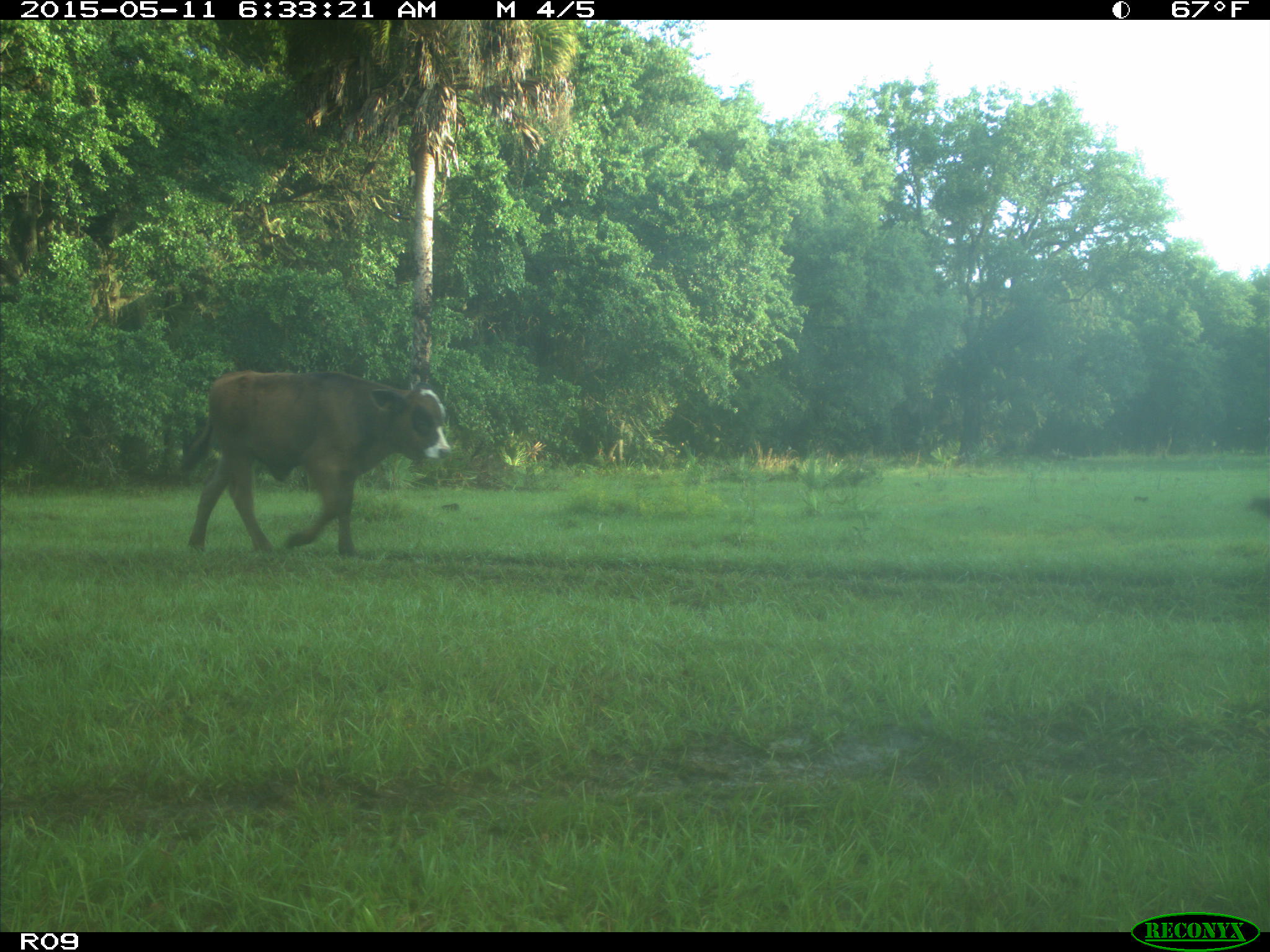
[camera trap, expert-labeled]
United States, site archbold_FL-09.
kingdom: Animalia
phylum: Chordata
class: Mammalia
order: Artiodactyla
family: Bovidae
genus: Bos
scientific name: Bos taurus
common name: domestic cow